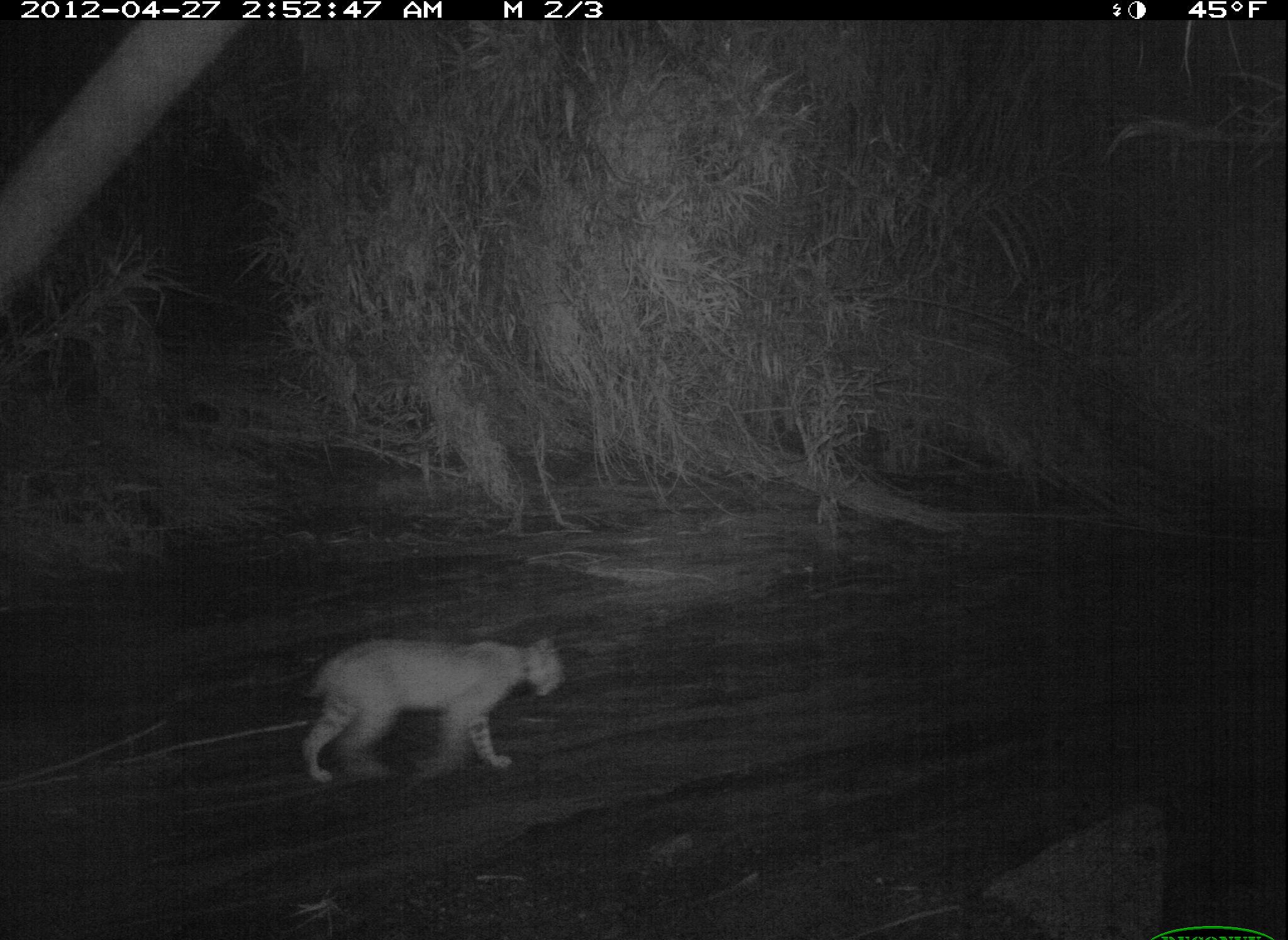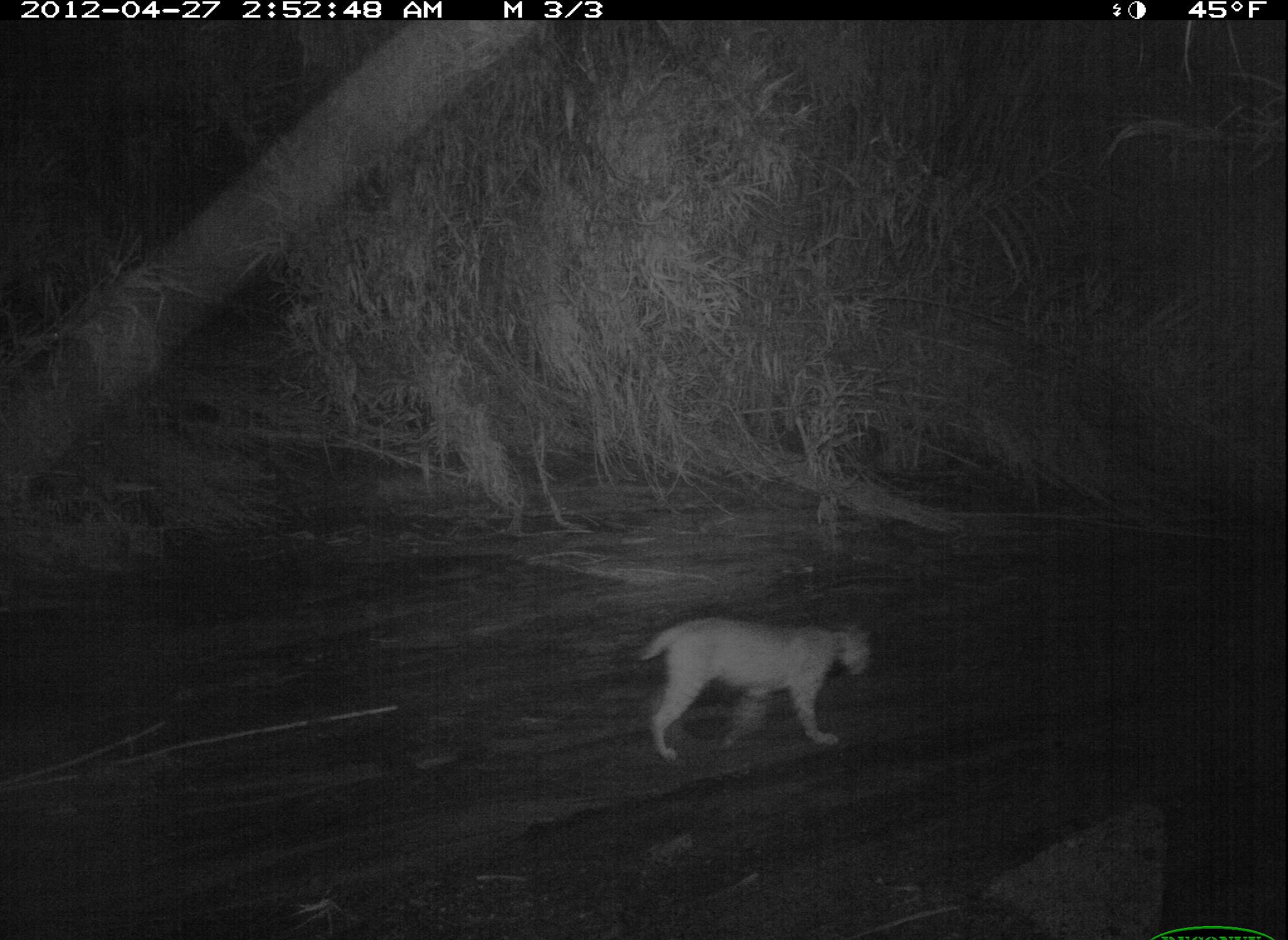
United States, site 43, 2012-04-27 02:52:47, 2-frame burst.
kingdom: Animalia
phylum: Chordata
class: Mammalia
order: Carnivora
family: Felidae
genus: Lynx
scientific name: Lynx rufus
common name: bobcat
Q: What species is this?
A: Bobcat (Lynx rufus).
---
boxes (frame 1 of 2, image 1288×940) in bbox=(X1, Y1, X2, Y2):
bobcat: bbox=(270, 614, 591, 797)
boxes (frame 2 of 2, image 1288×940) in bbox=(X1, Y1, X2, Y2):
bobcat: bbox=(606, 607, 903, 780)